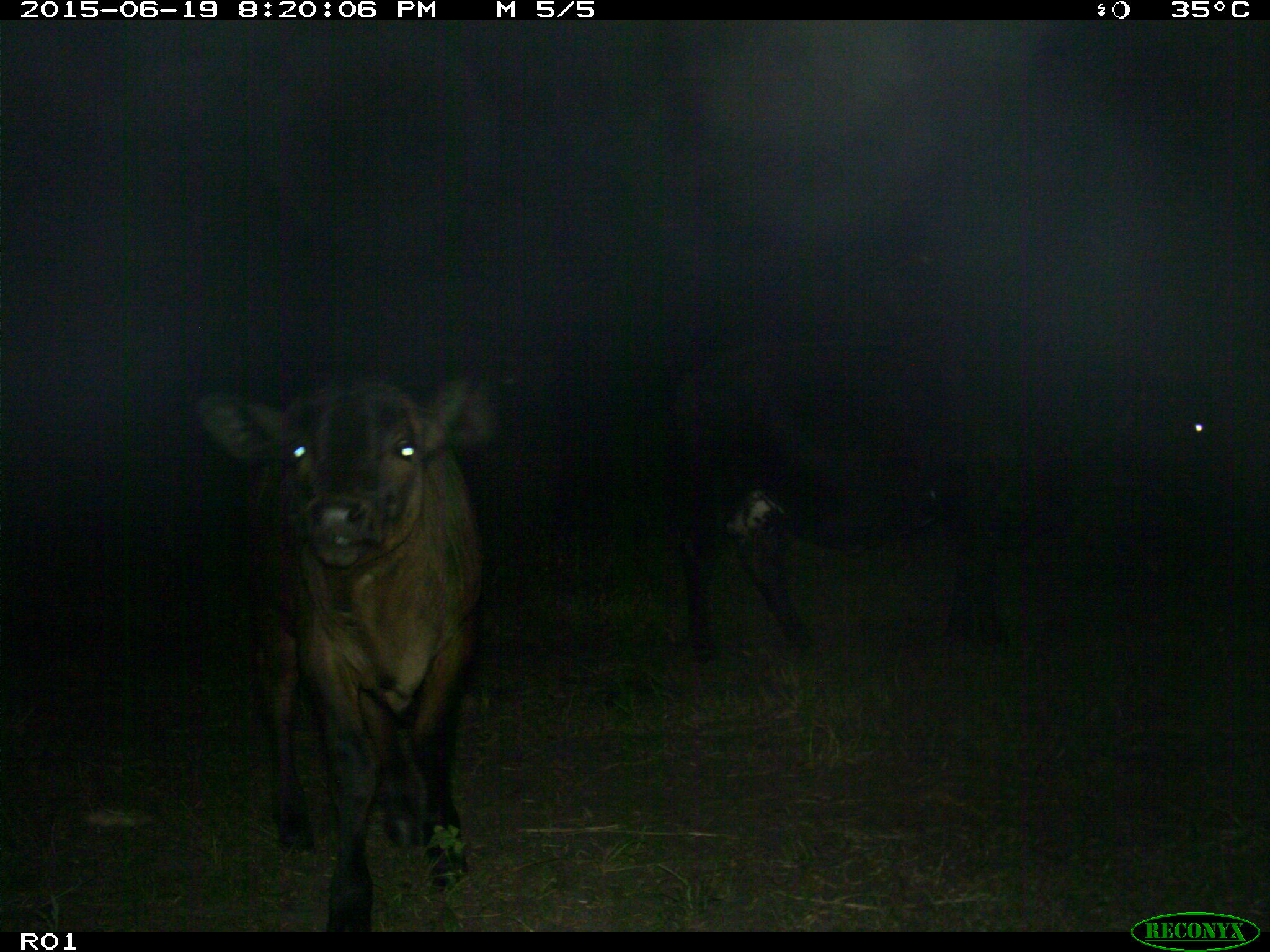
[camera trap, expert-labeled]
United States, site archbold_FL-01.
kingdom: Animalia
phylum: Chordata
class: Mammalia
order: Artiodactyla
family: Bovidae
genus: Bos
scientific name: Bos taurus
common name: domestic cow